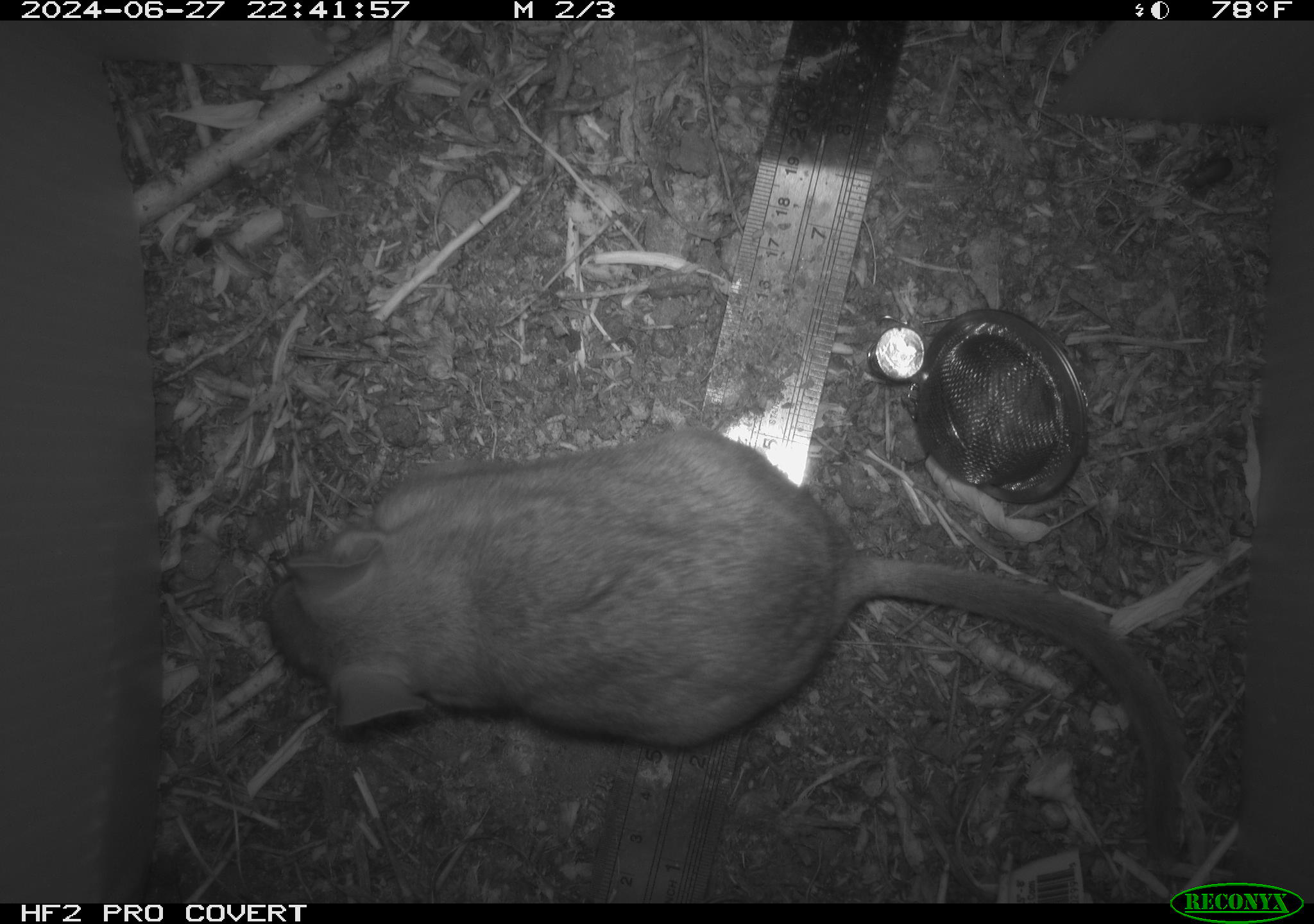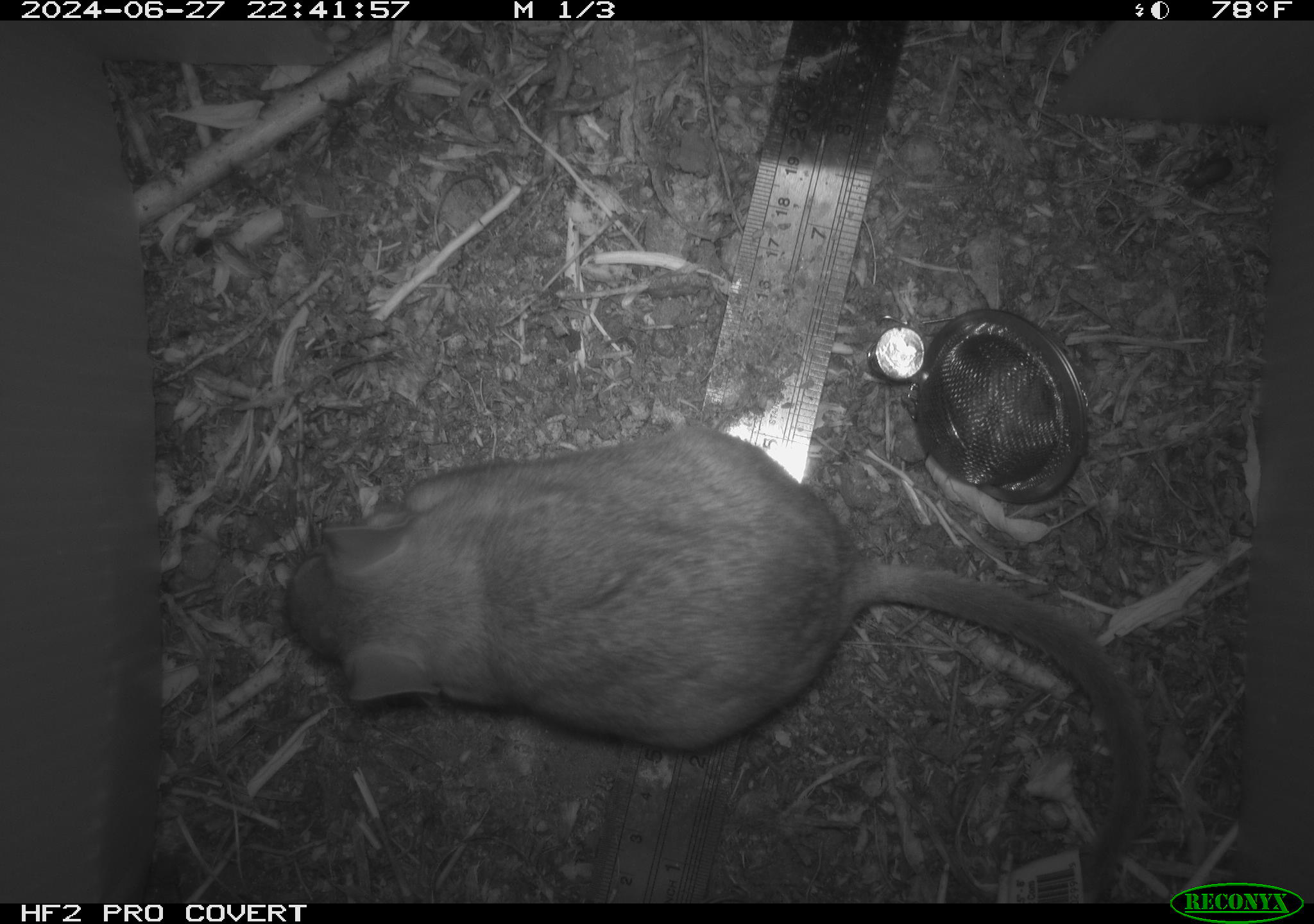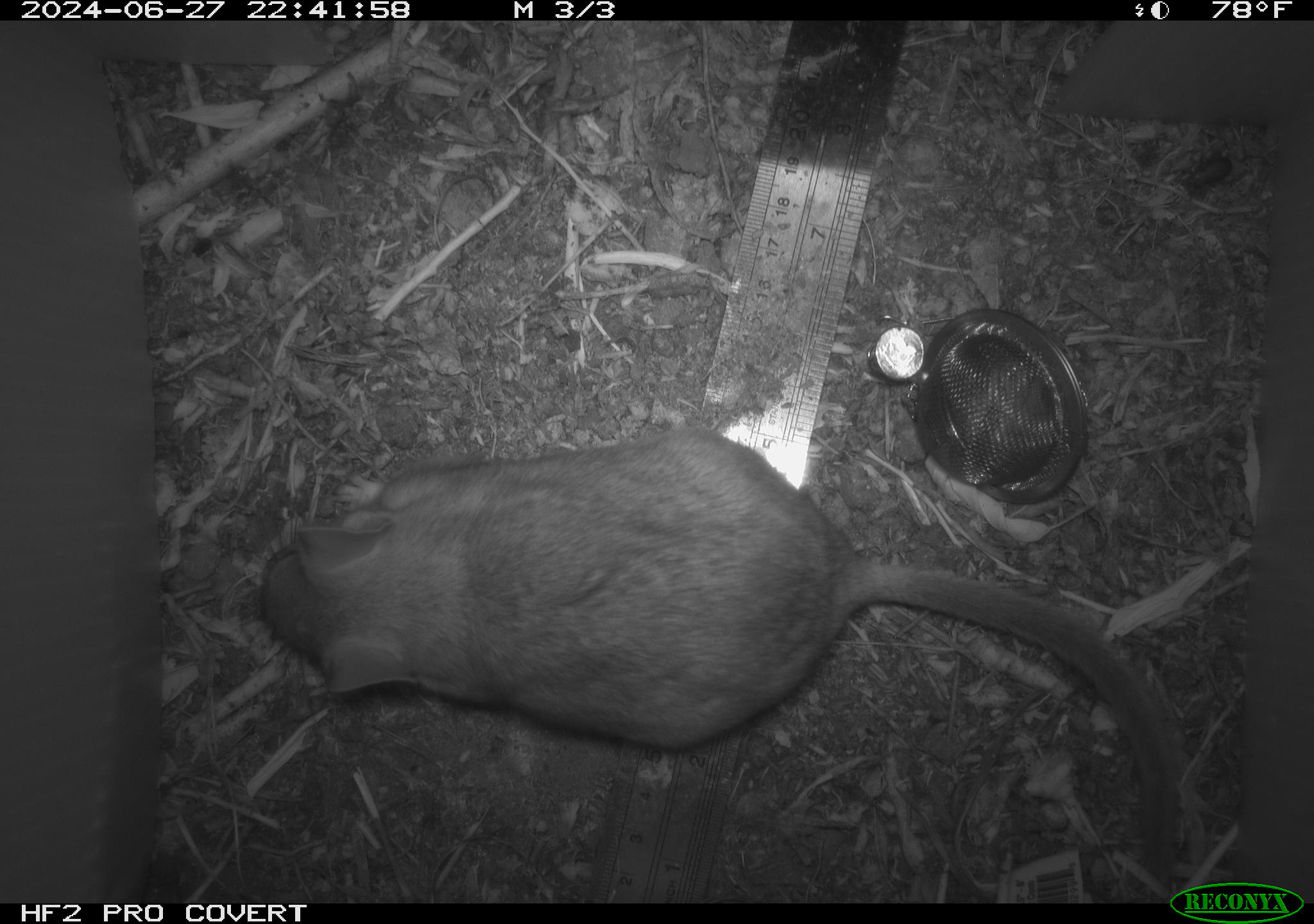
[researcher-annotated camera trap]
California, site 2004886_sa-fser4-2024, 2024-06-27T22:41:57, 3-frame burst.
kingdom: Animalia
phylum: Chordata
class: Mammalia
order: Rodentia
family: Sciuridae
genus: Neotamias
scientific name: Neotamias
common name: western chipmunks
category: neotamias species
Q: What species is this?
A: Neotamias species (western chipmunks) (Neotamias).